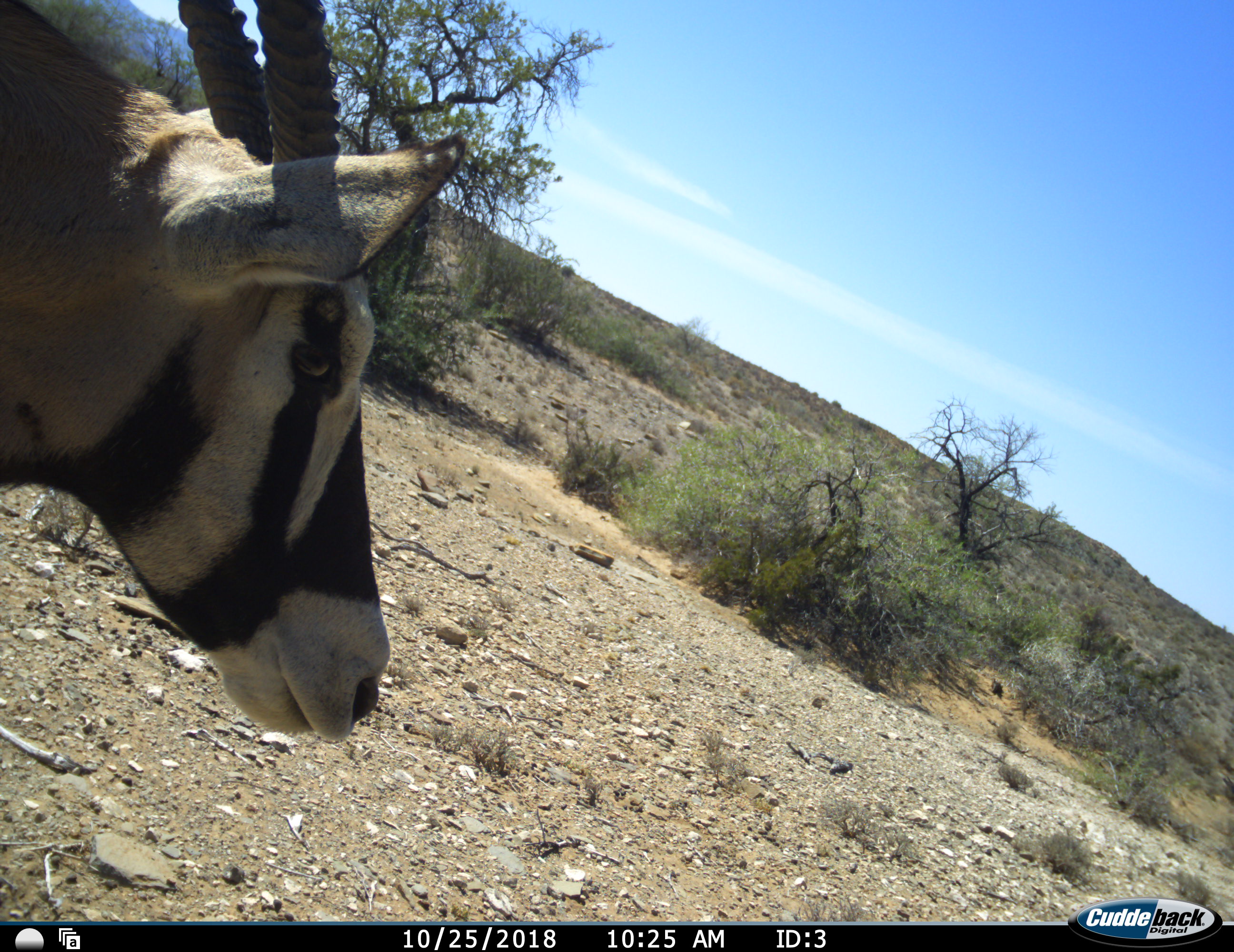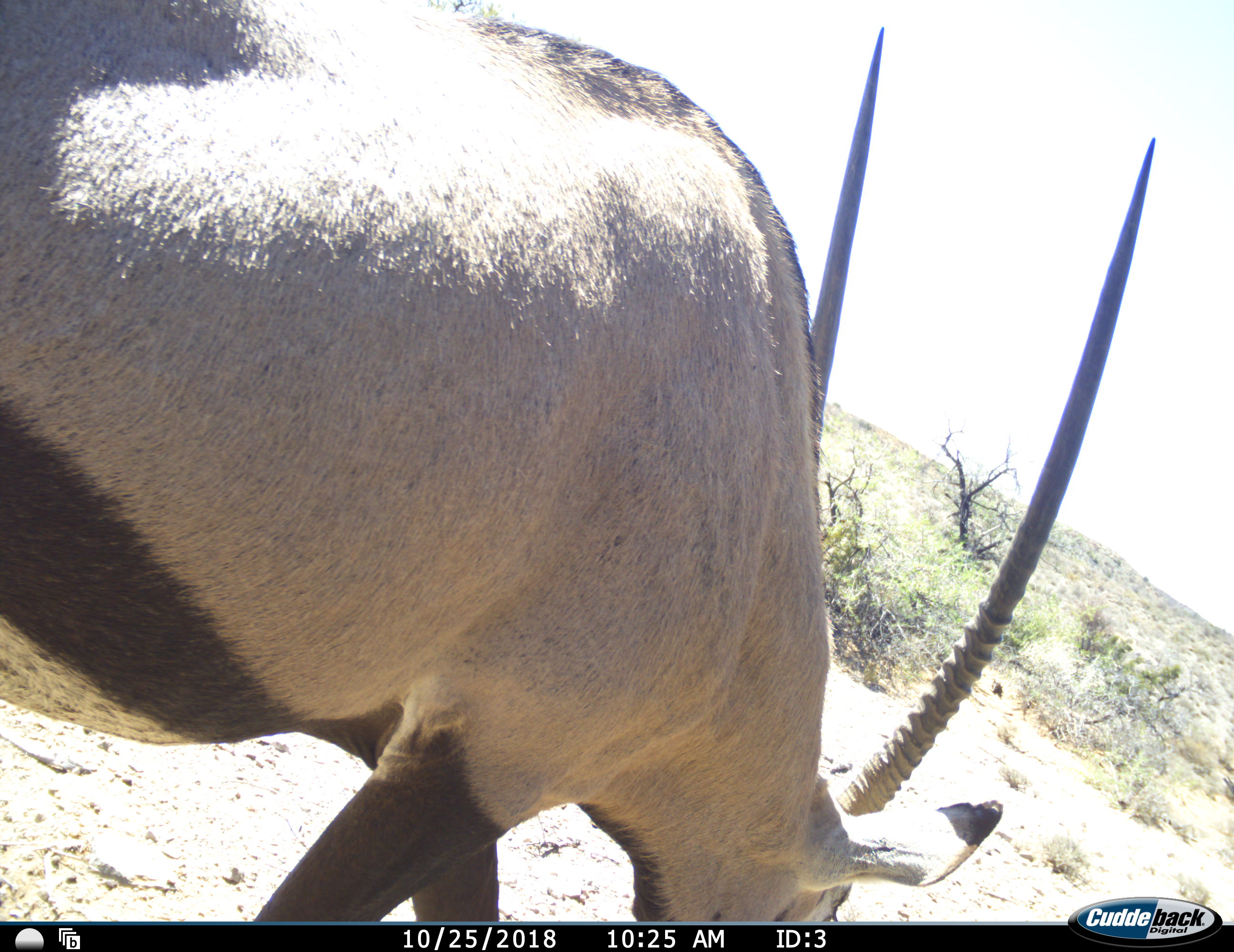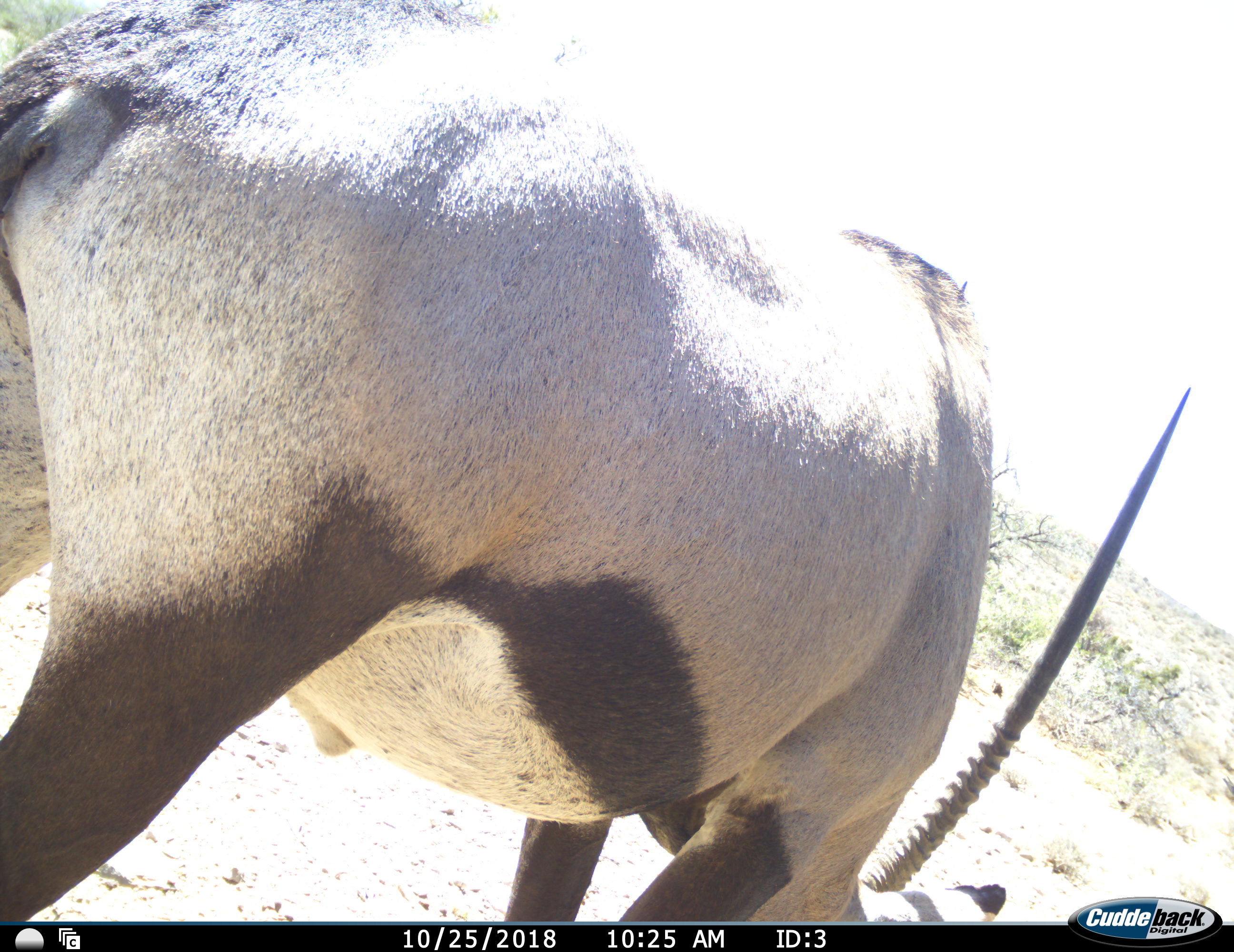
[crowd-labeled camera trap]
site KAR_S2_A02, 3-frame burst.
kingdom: Animalia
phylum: Chordata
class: Mammalia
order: Artiodactyla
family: Bovidae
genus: Oryx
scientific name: Oryx gazella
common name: gemsbok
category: oryx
Oryx (gemsbok) (Oryx gazella), count 1. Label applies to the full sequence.